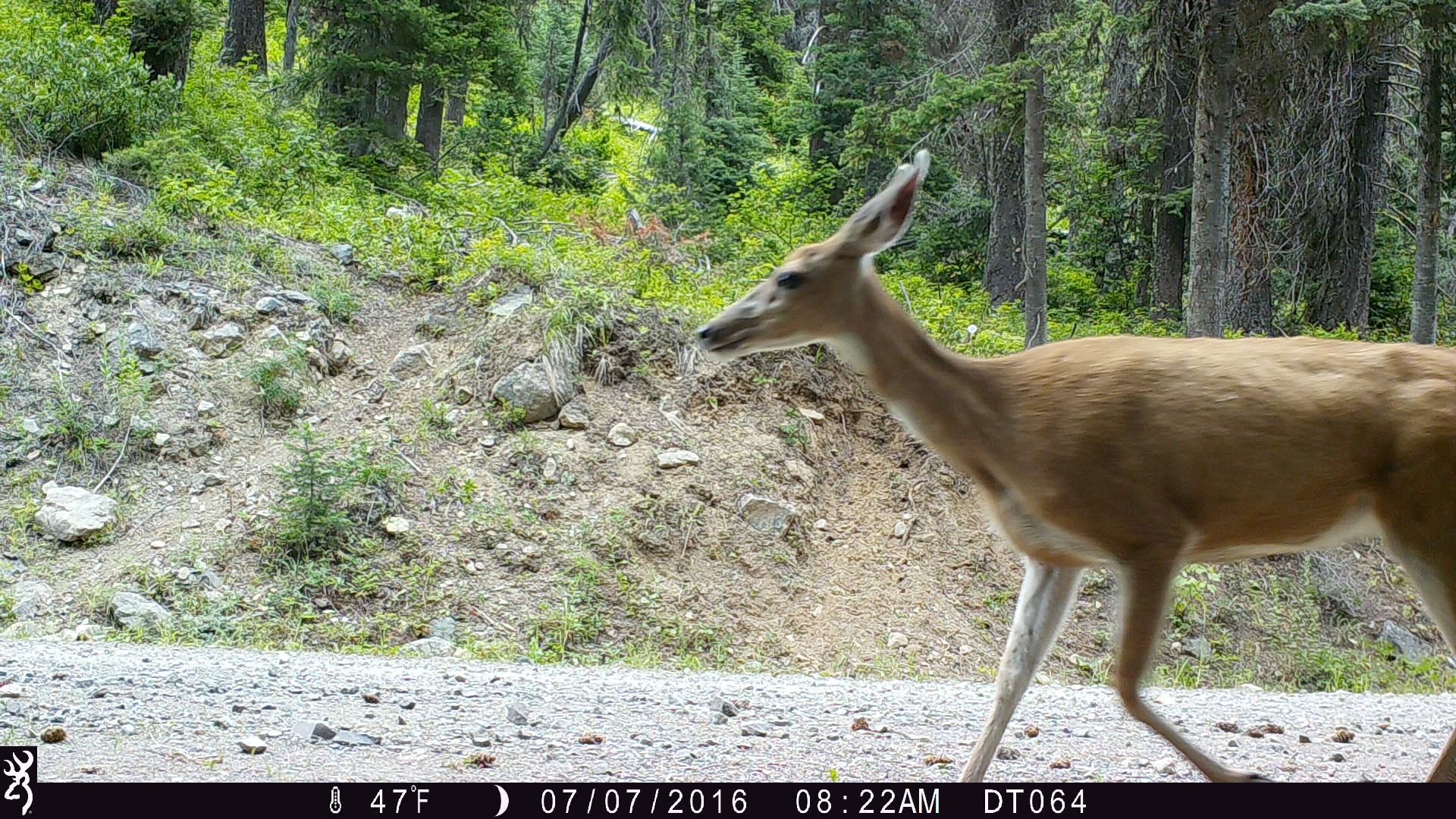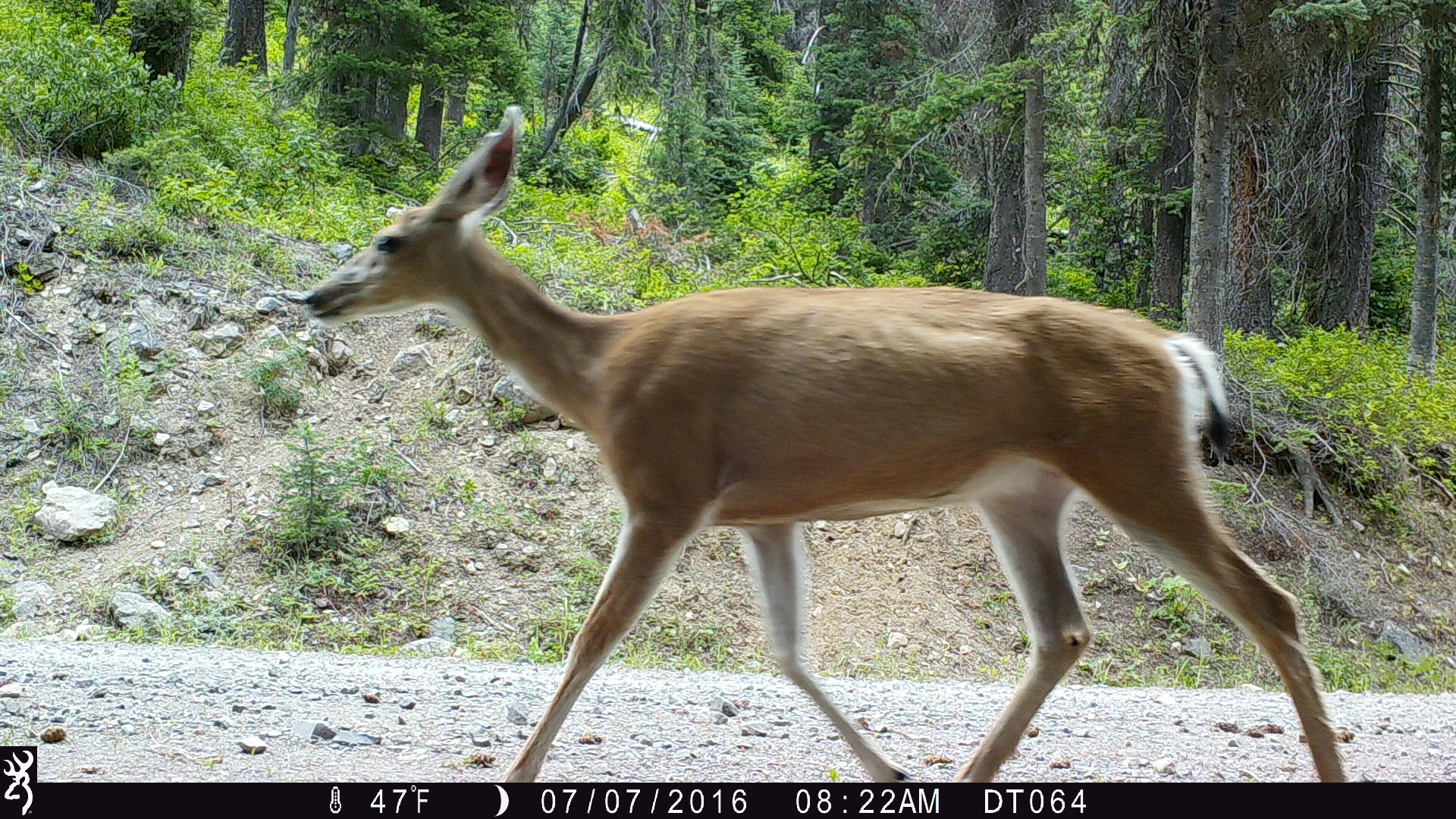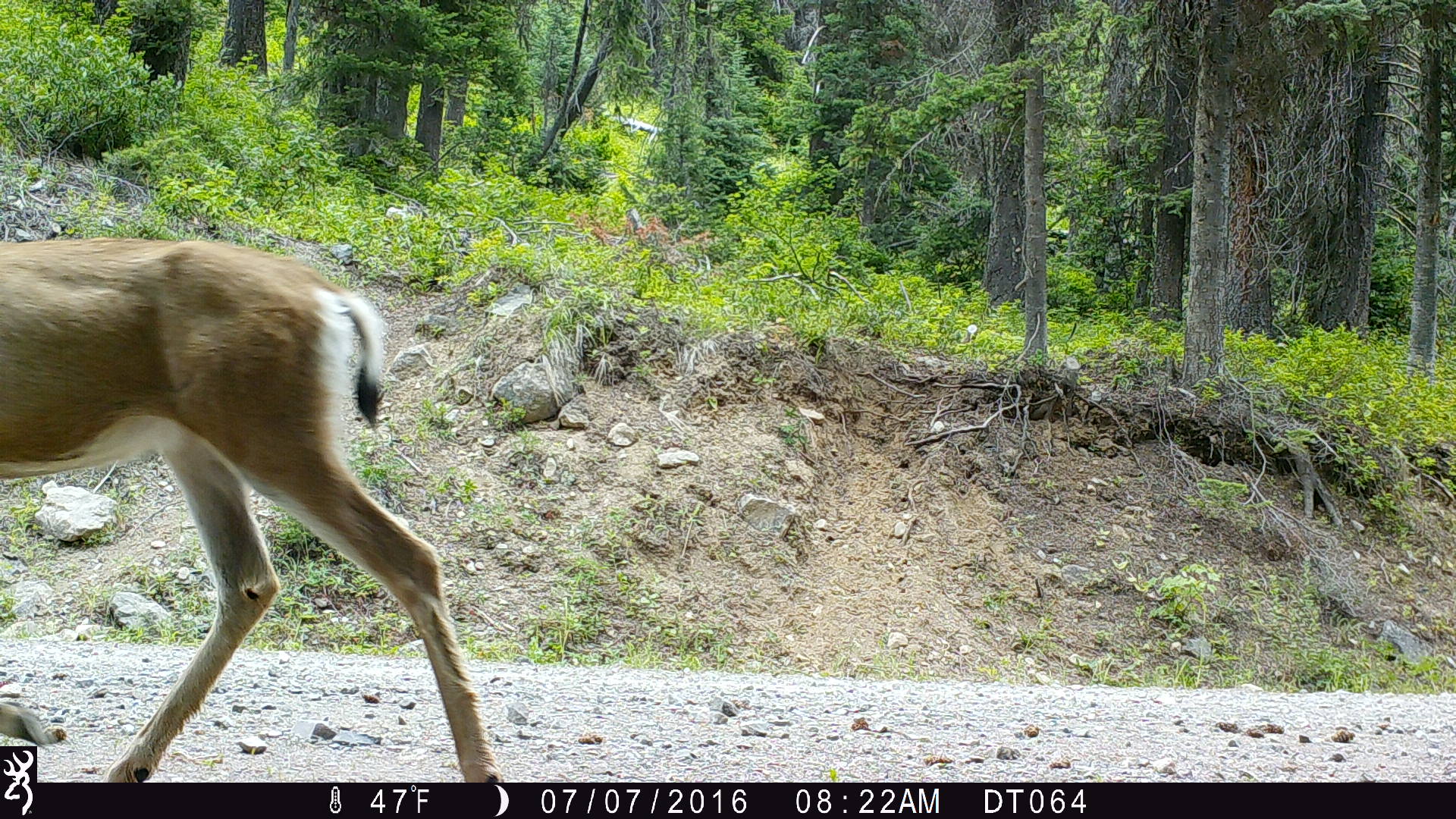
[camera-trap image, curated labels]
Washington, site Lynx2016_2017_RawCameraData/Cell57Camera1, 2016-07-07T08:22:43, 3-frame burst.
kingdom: Animalia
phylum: Chordata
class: Mammalia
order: Artiodactyla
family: Cervidae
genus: Odocoileus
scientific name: Odocoileus hemionus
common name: mule deer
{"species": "Odocoileus hemionus (mule deer)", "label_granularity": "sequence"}